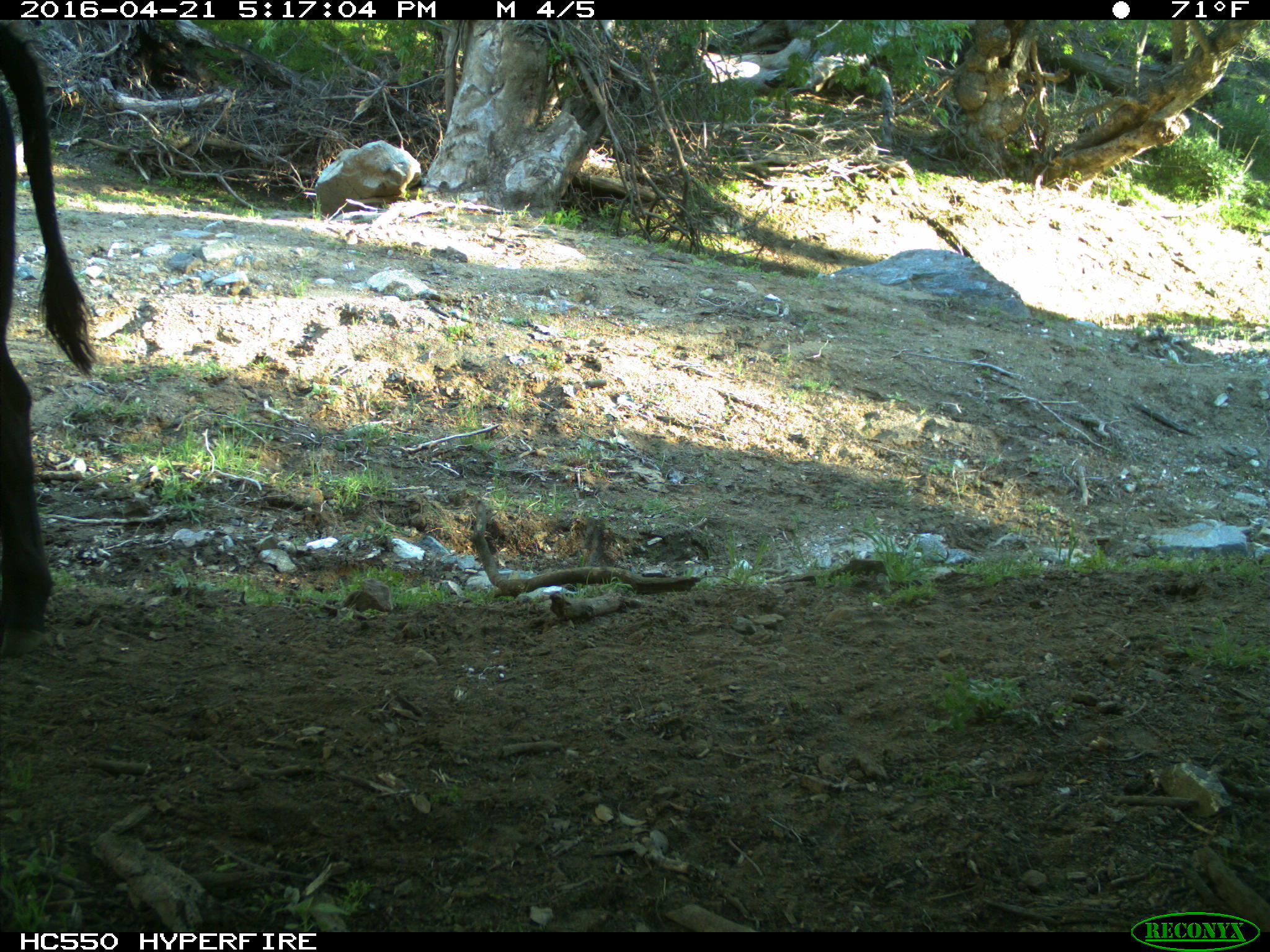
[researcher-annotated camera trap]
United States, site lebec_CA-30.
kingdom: Animalia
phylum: Chordata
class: Mammalia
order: Artiodactyla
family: Bovidae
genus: Bos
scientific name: Bos taurus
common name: domestic cow